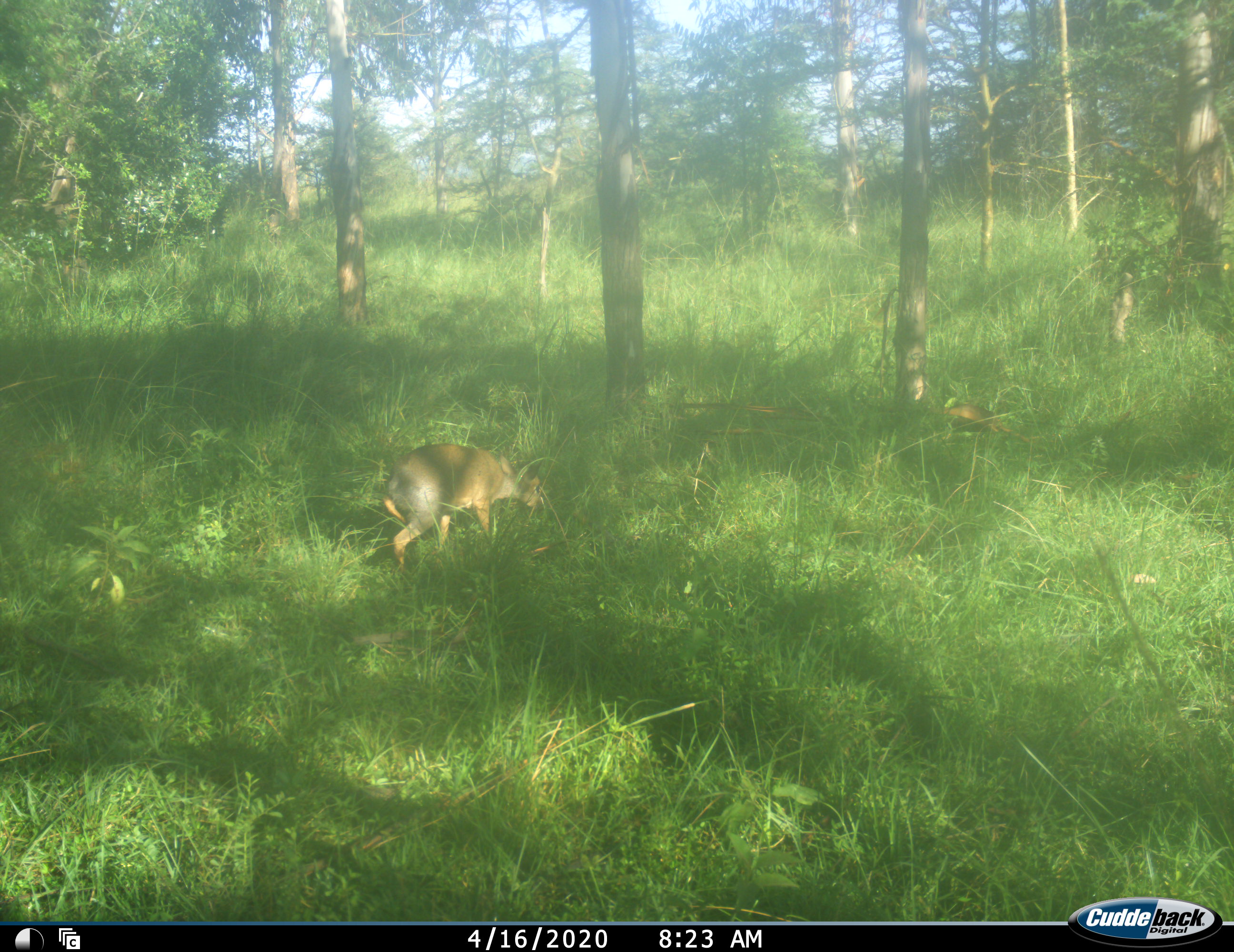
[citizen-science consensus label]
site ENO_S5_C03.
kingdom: Animalia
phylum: Chordata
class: Mammalia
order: Artiodactyla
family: Bovidae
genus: Madoqua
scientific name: Madoqua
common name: dik-dik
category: dikdik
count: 1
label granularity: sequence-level